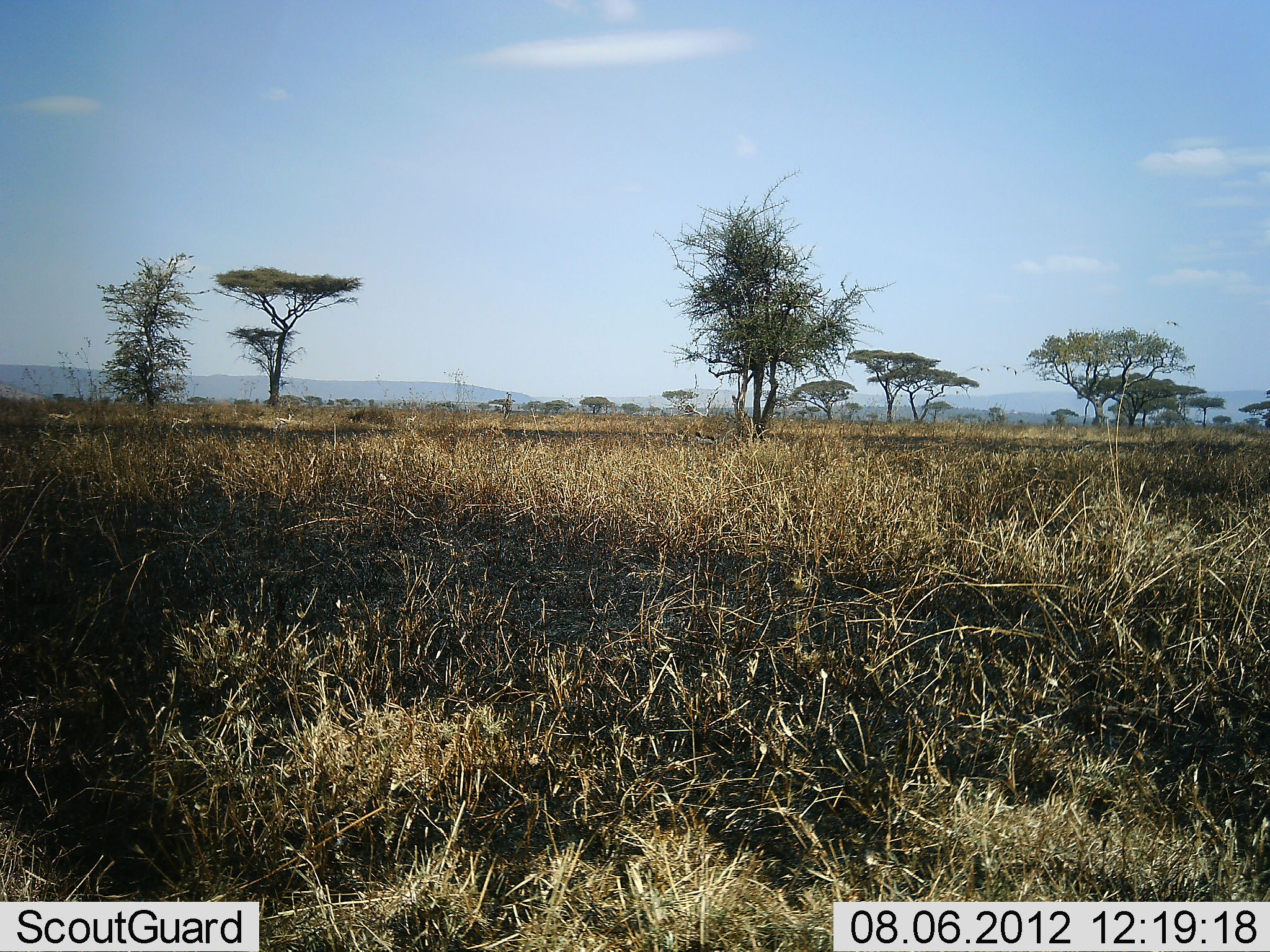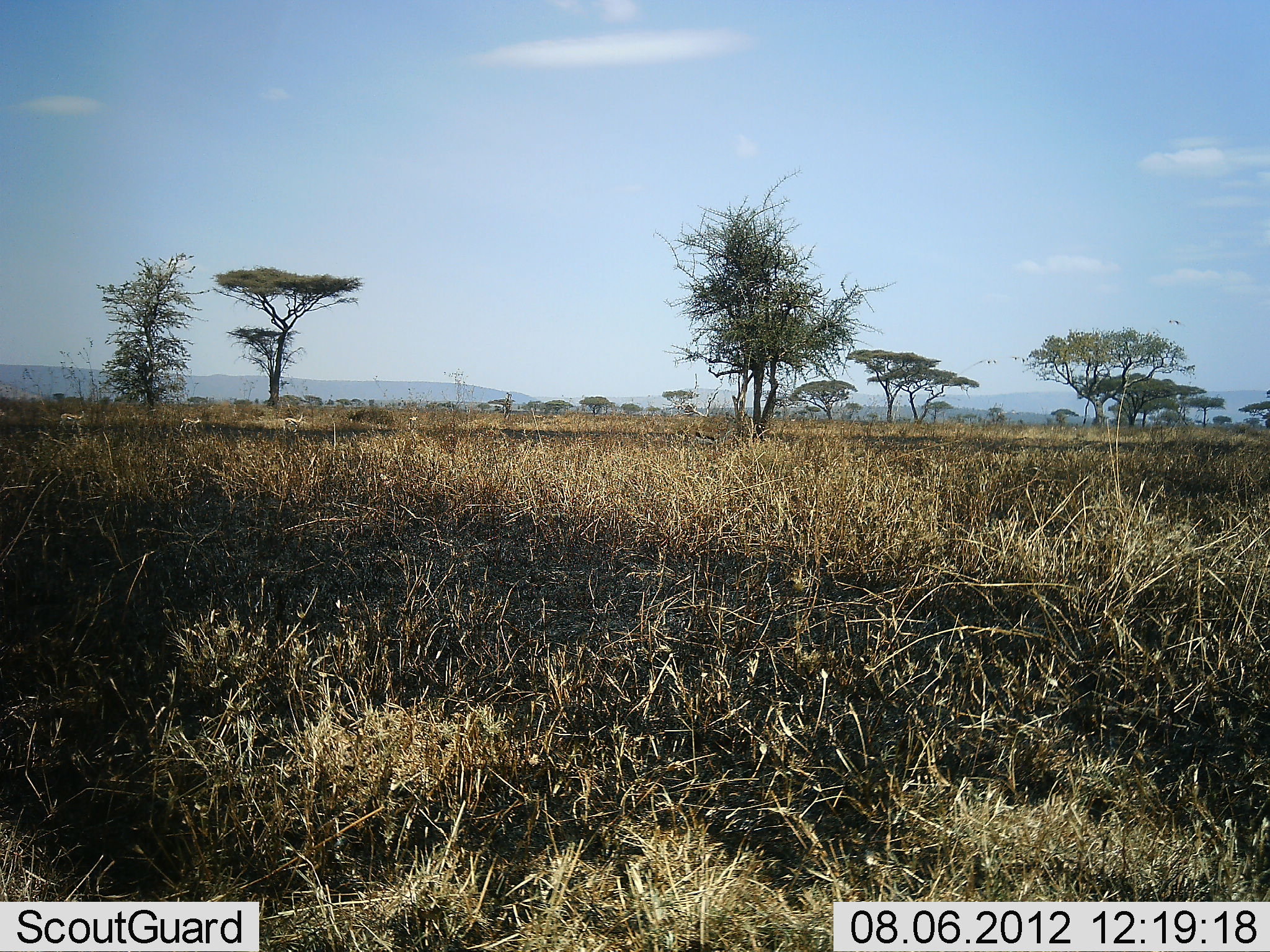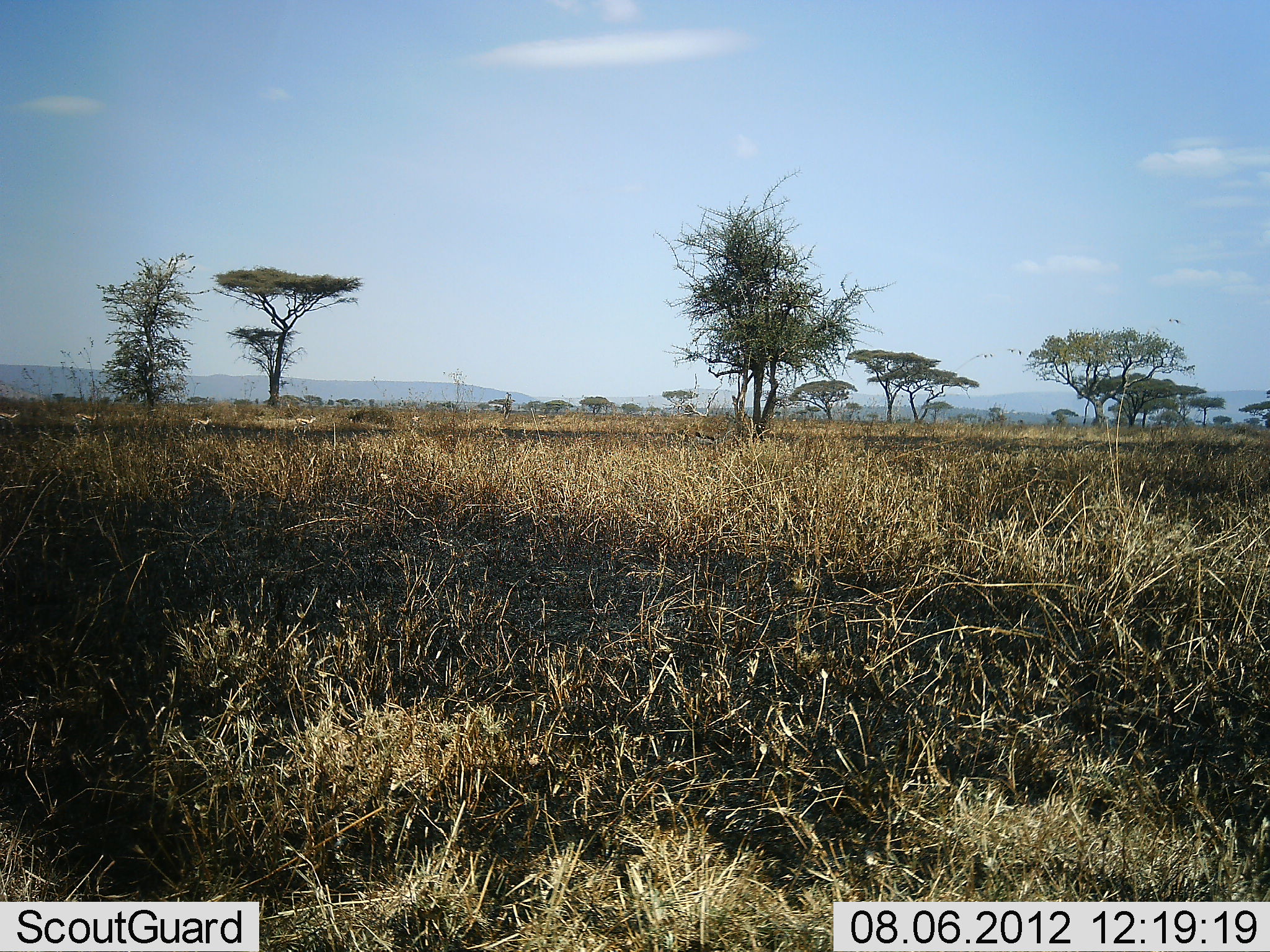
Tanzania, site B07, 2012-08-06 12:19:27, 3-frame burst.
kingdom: Animalia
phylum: Chordata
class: Mammalia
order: Artiodactyla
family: Bovidae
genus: Eudorcas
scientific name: Eudorcas thomsonii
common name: thomson's gazelle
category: gazellethomsons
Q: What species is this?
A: Gazellethomsons (thomson's gazelle) (Eudorcas thomsonii).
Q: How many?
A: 5.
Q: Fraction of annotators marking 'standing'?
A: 10%.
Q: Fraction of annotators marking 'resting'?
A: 0%.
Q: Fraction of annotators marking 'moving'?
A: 100%.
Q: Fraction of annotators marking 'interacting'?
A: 0%.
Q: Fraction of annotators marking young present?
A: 10%.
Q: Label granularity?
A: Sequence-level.